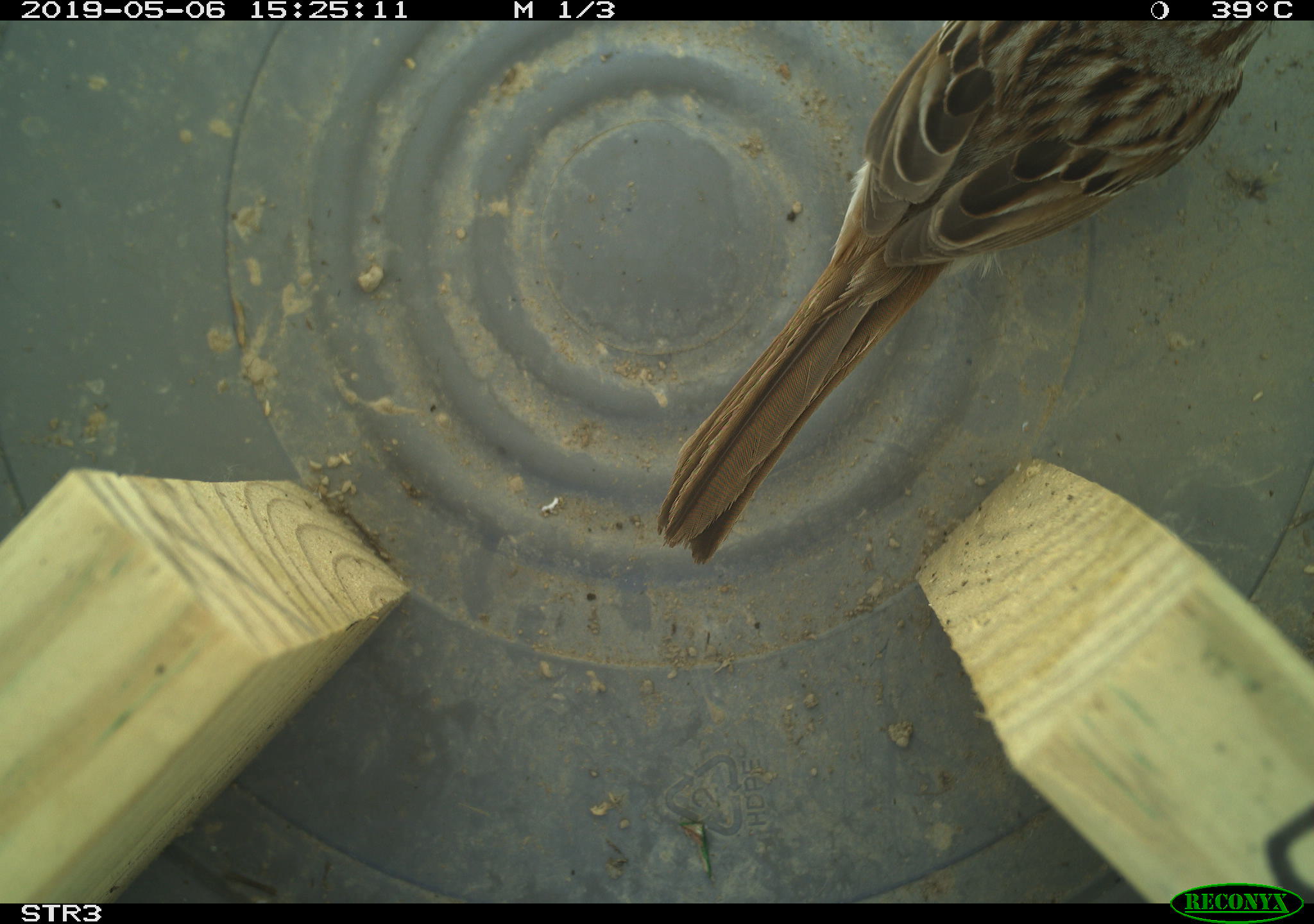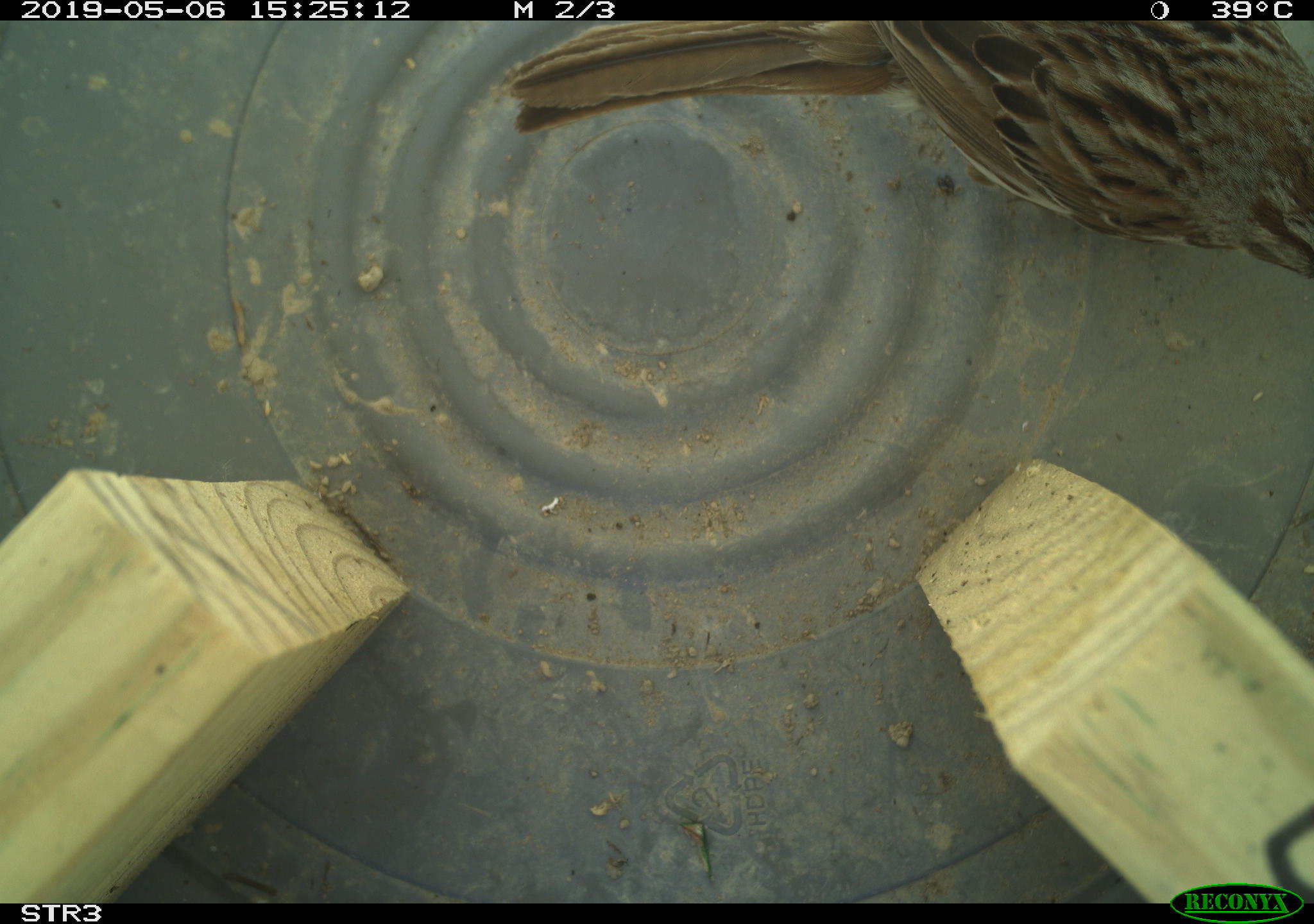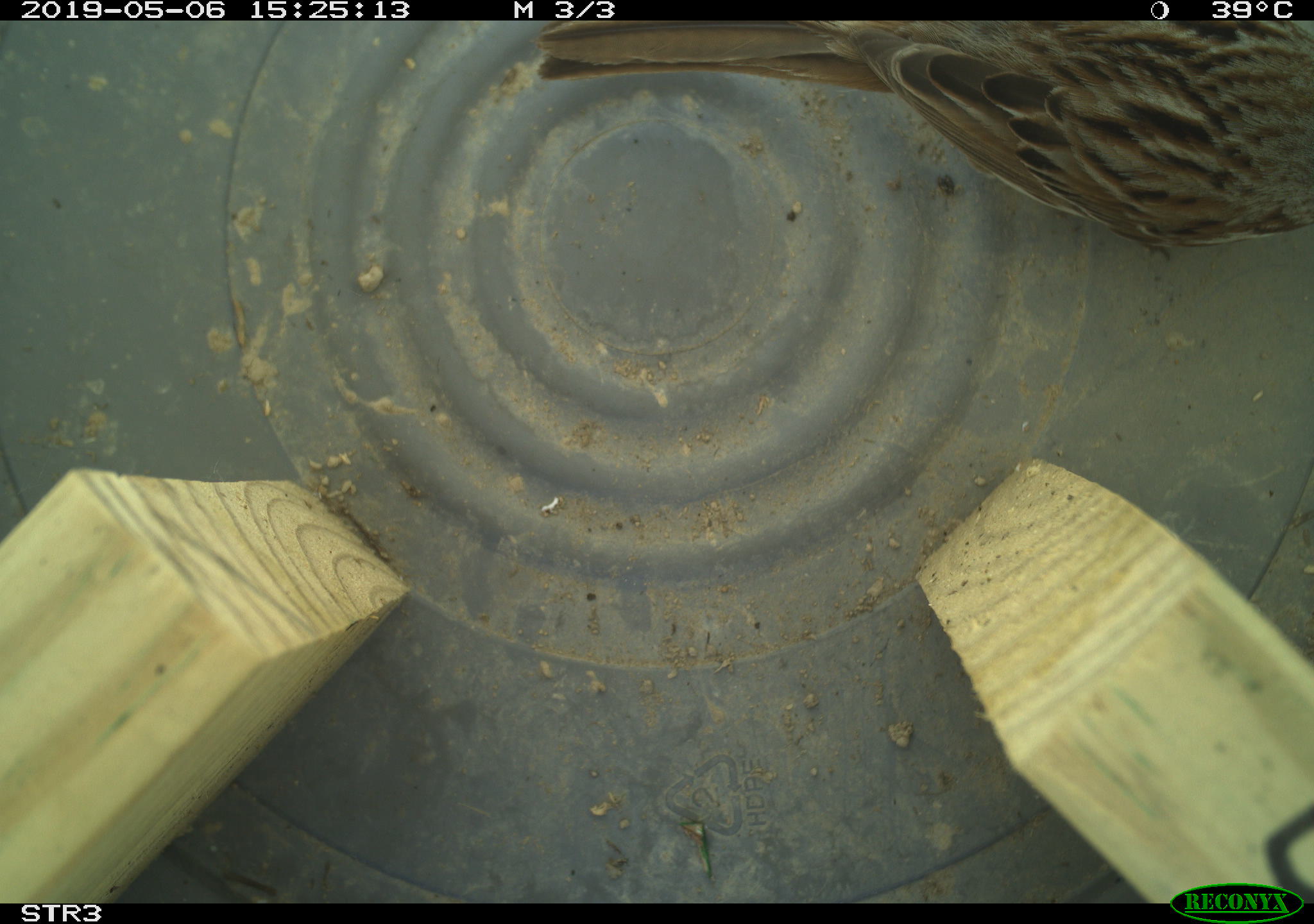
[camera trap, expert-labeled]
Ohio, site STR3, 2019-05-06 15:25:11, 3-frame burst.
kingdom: Animalia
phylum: Chordata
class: Aves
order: Passeriformes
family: Passerellidae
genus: Melospiza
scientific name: Melospiza melodia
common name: song sparrow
Song sparrow (Melospiza melodia).